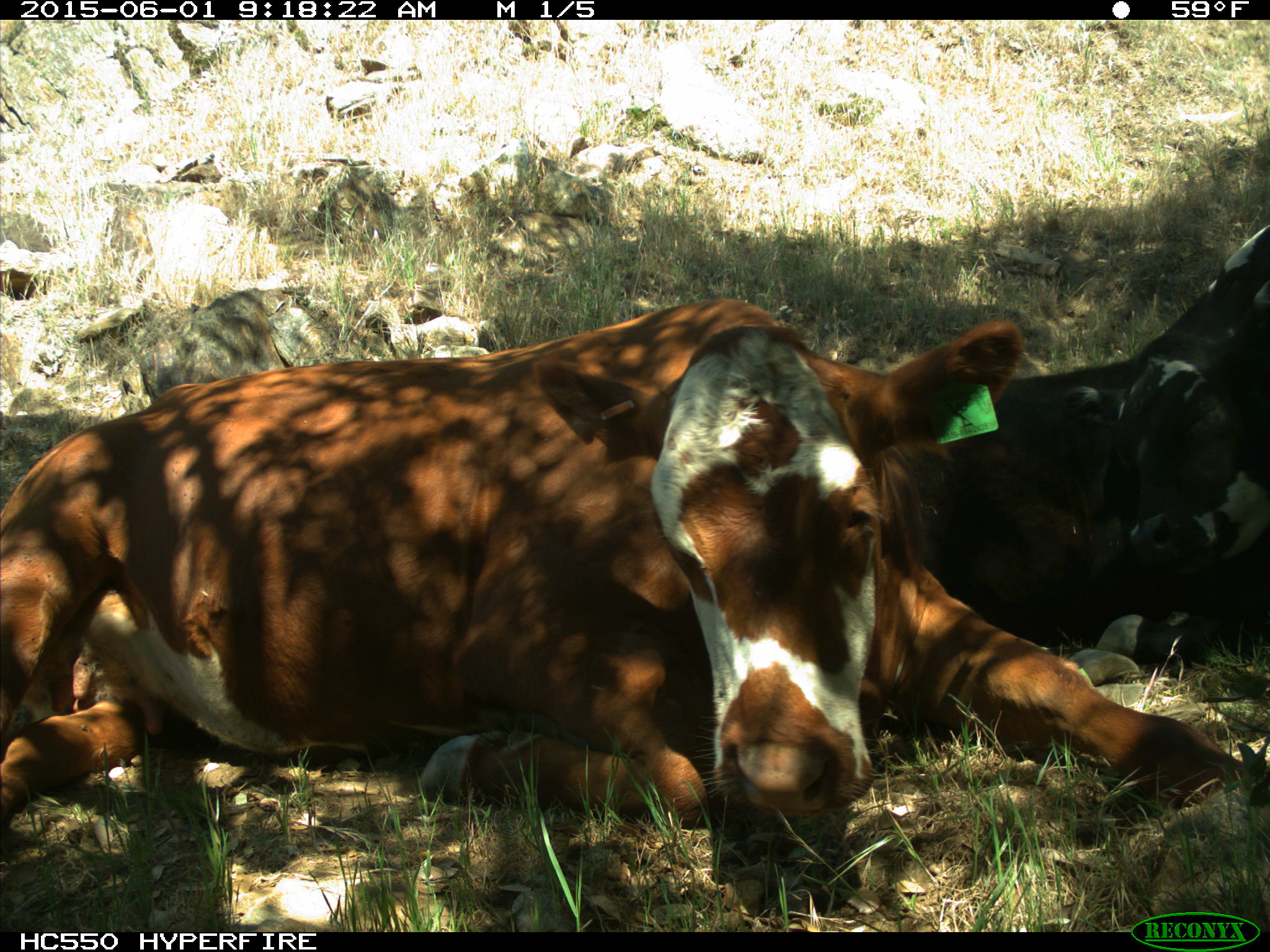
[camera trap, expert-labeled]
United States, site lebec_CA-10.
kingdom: Animalia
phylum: Chordata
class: Mammalia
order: Artiodactyla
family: Bovidae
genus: Bos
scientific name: Bos taurus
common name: domestic cow